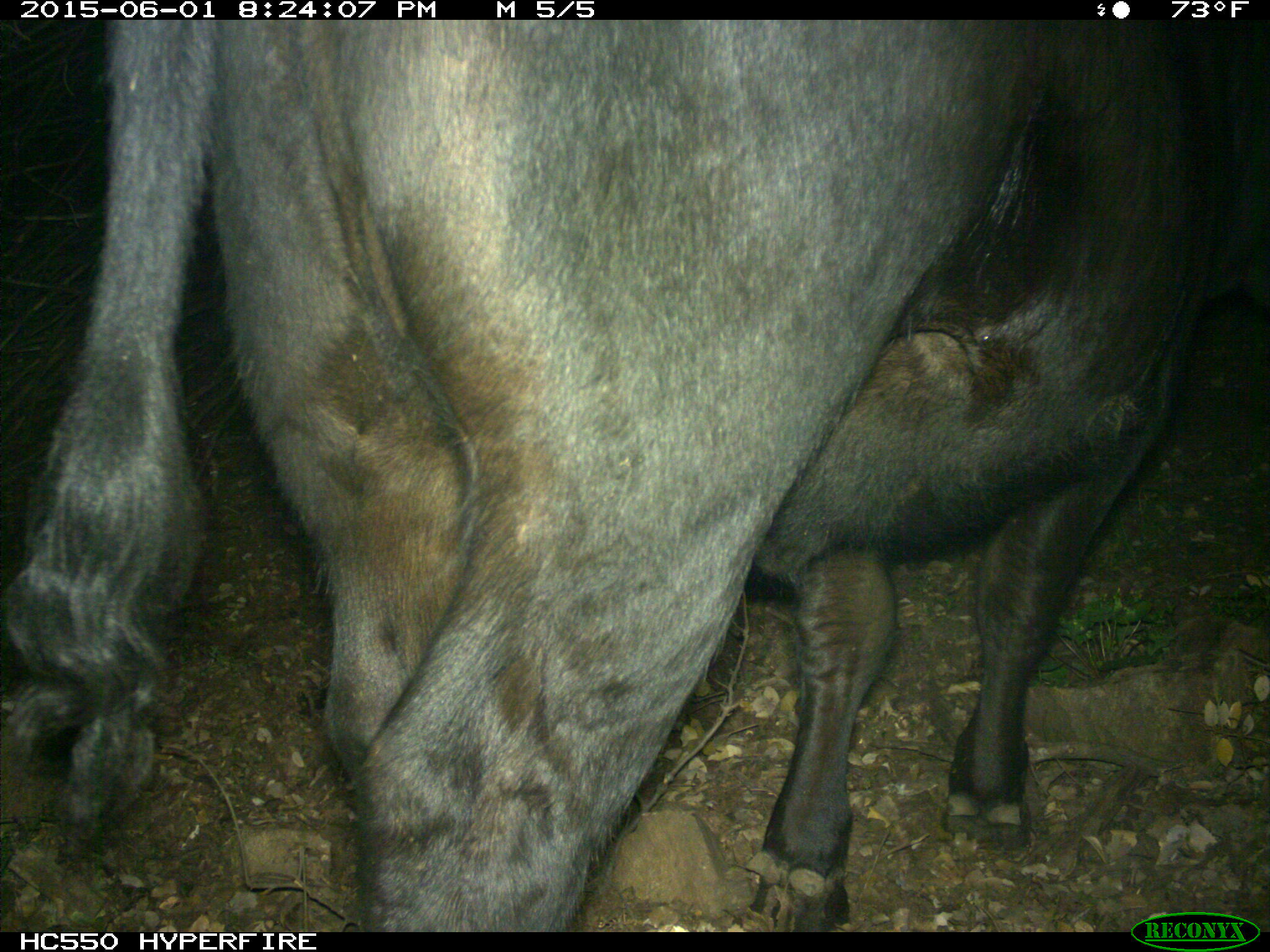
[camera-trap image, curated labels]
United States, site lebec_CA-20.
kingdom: Animalia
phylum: Chordata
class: Mammalia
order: Artiodactyla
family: Bovidae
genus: Bos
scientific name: Bos taurus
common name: domestic cow